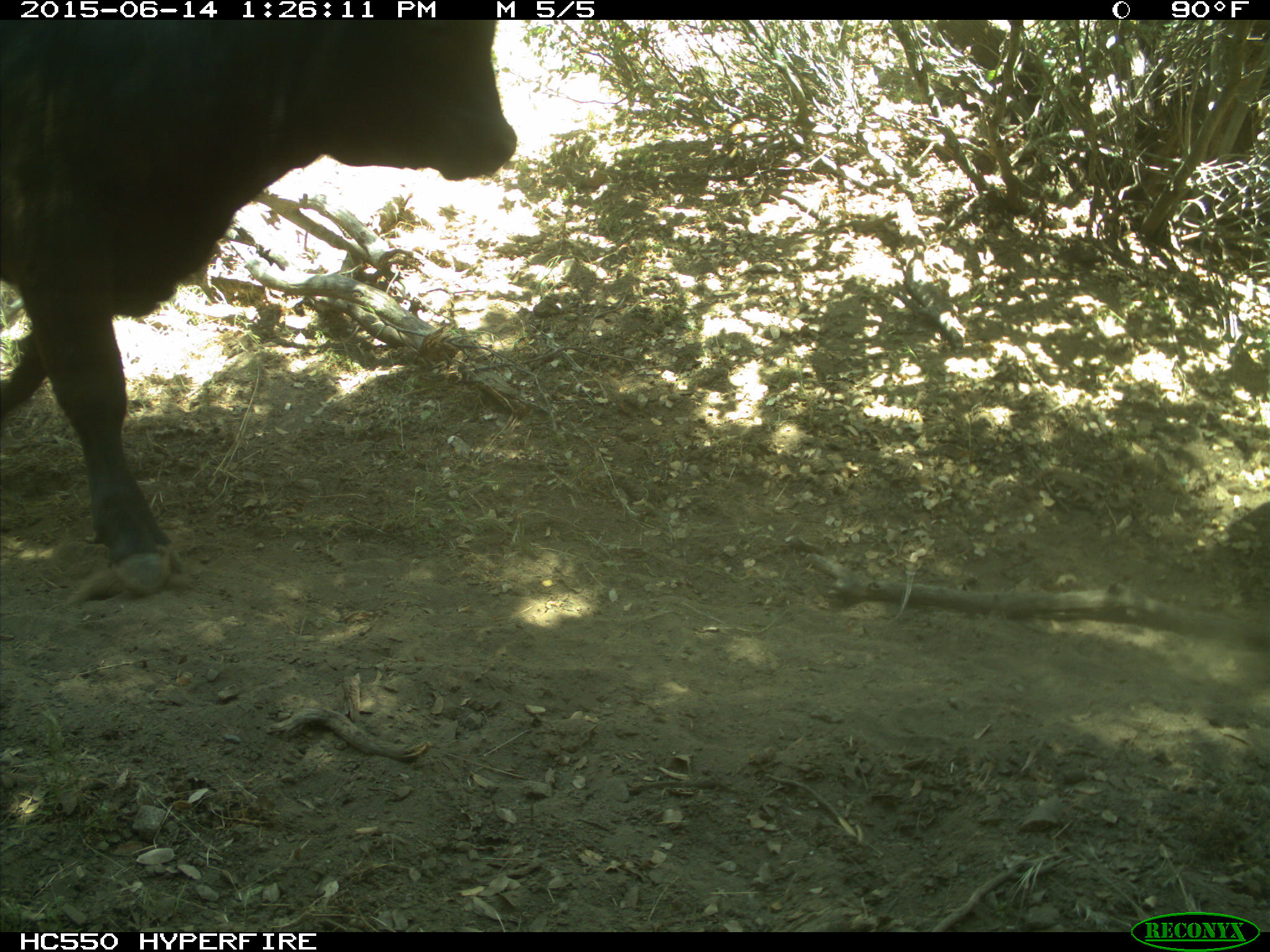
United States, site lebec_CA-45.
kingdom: Animalia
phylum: Chordata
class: Mammalia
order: Artiodactyla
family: Bovidae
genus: Bos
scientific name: Bos taurus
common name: domestic cow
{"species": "Bos taurus (domestic cow)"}